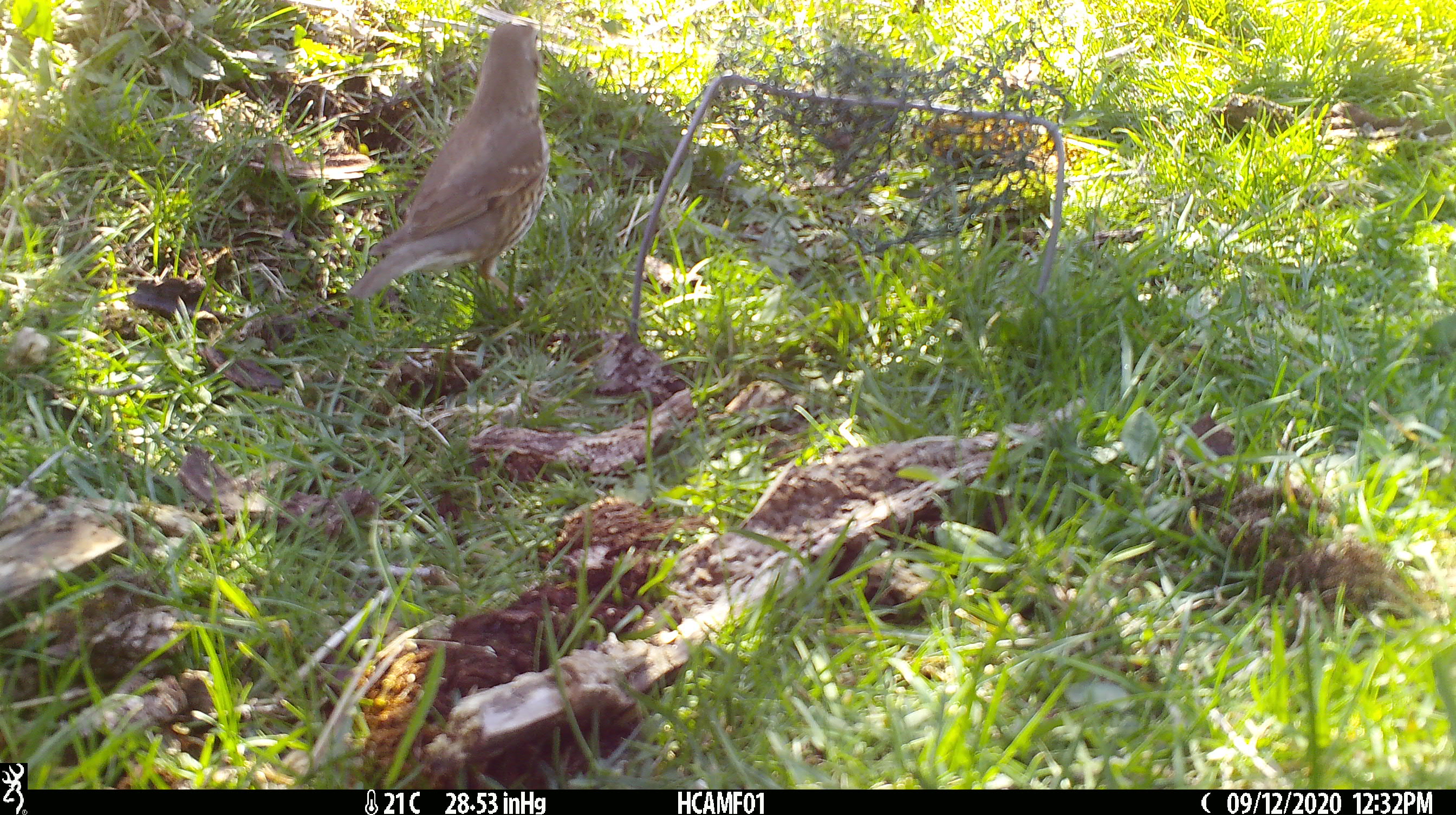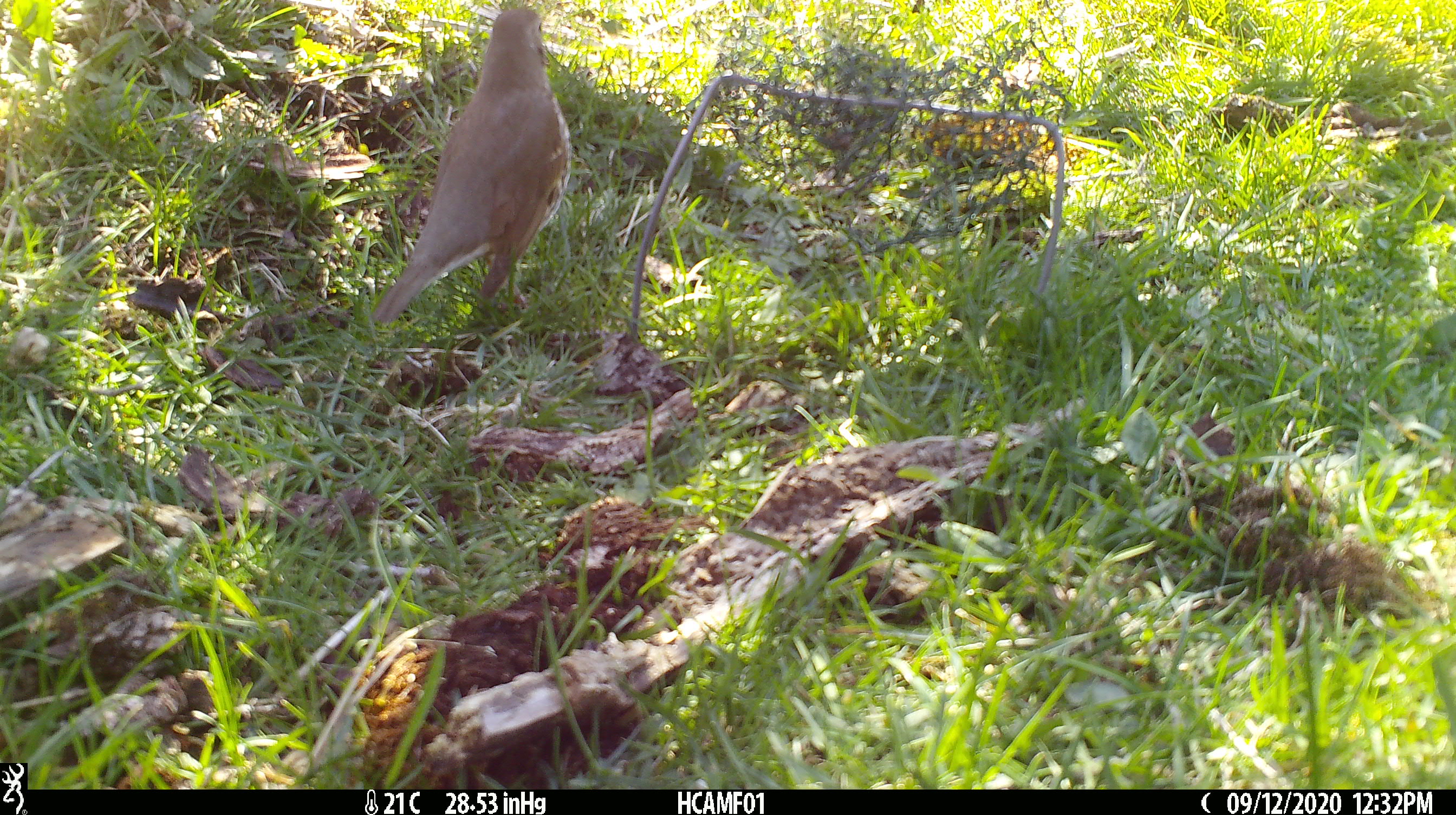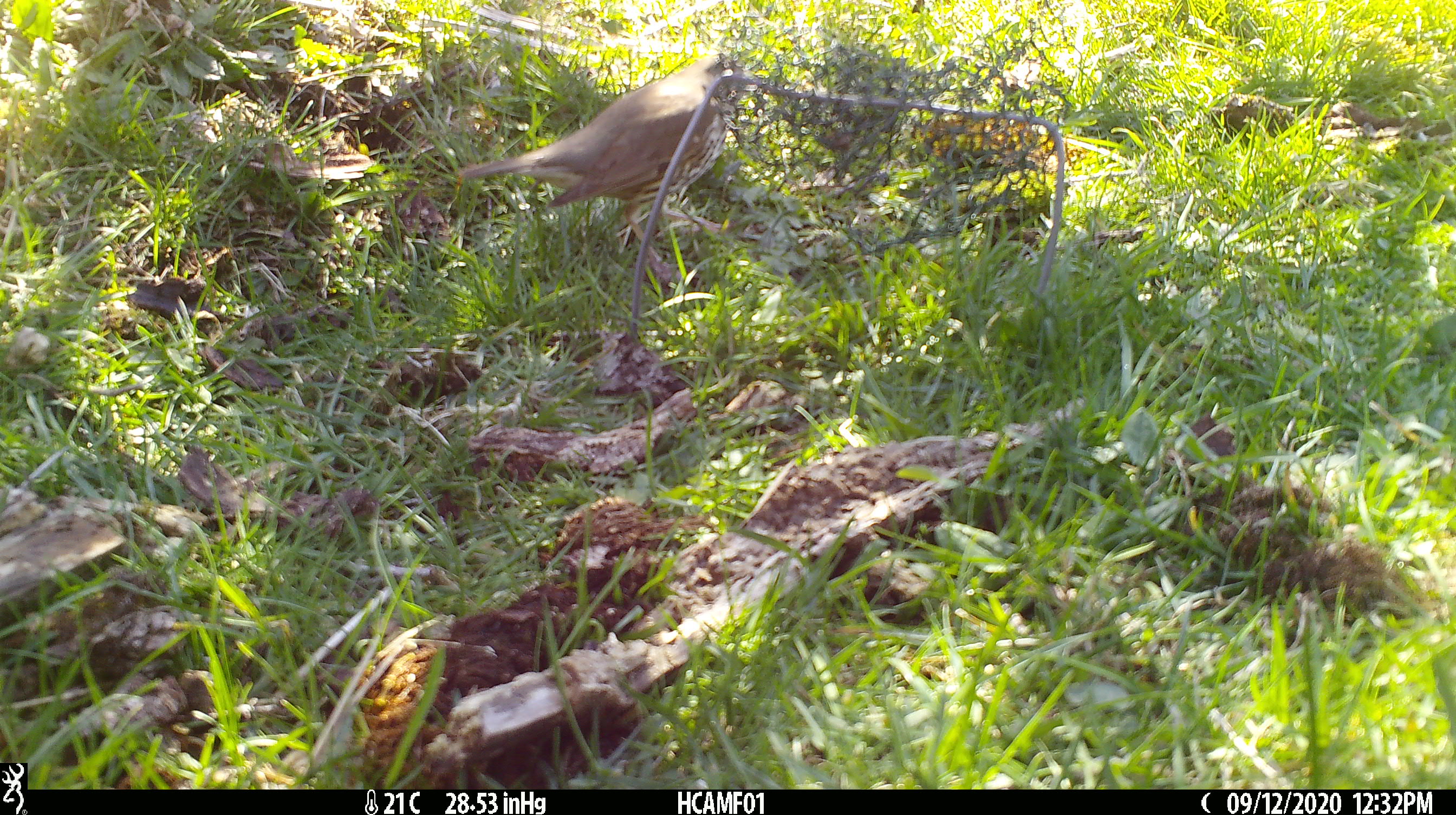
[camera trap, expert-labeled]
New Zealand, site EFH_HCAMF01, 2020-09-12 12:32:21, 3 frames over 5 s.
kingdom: Animalia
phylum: Chordata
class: Aves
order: Passeriformes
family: Turdidae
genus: Turdus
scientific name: Turdus philomelos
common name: song thrush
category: thrush